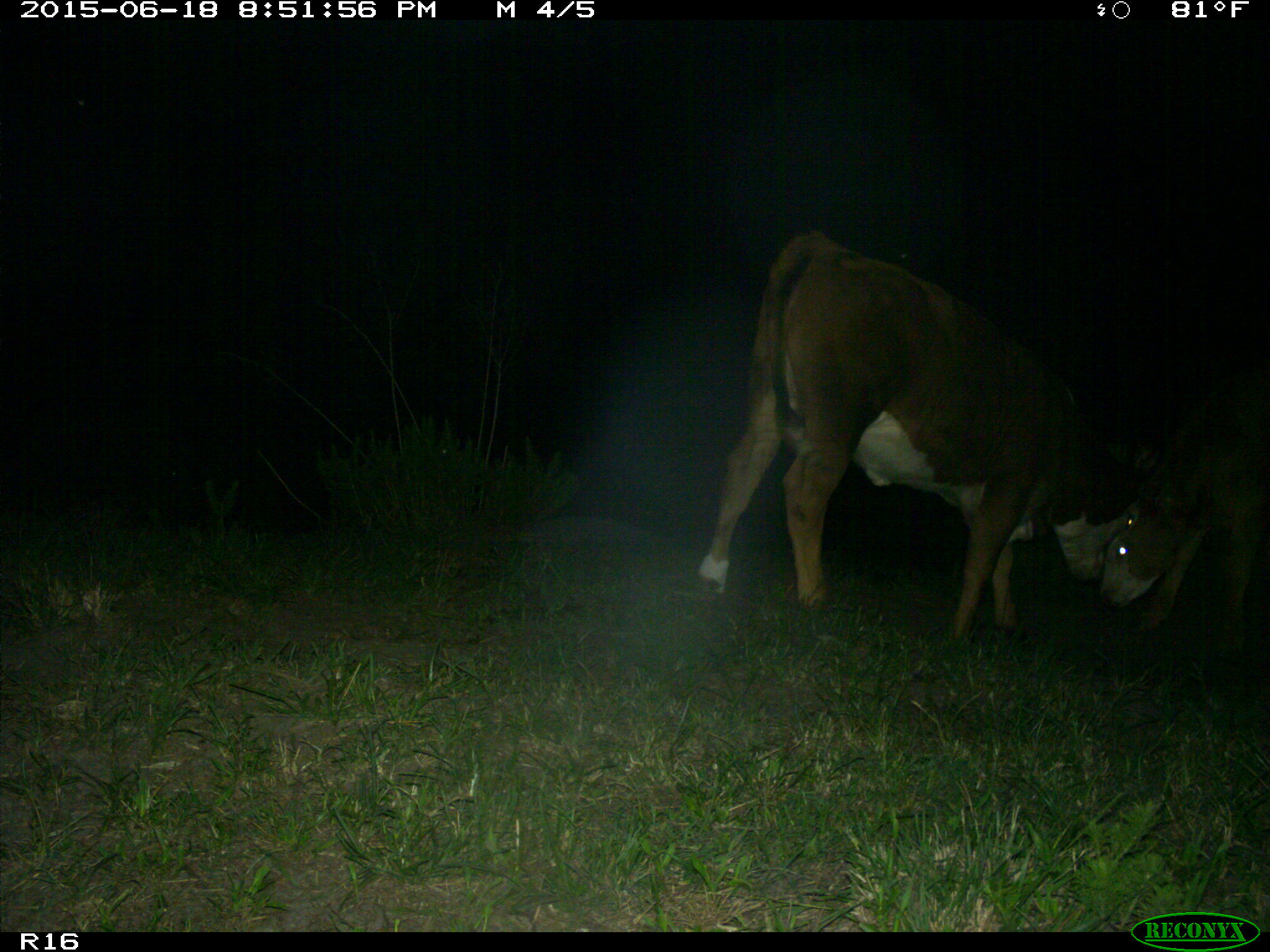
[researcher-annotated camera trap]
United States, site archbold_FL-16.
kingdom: Animalia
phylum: Chordata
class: Mammalia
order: Artiodactyla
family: Bovidae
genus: Bos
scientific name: Bos taurus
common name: domestic cow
Bos taurus (domestic cow).